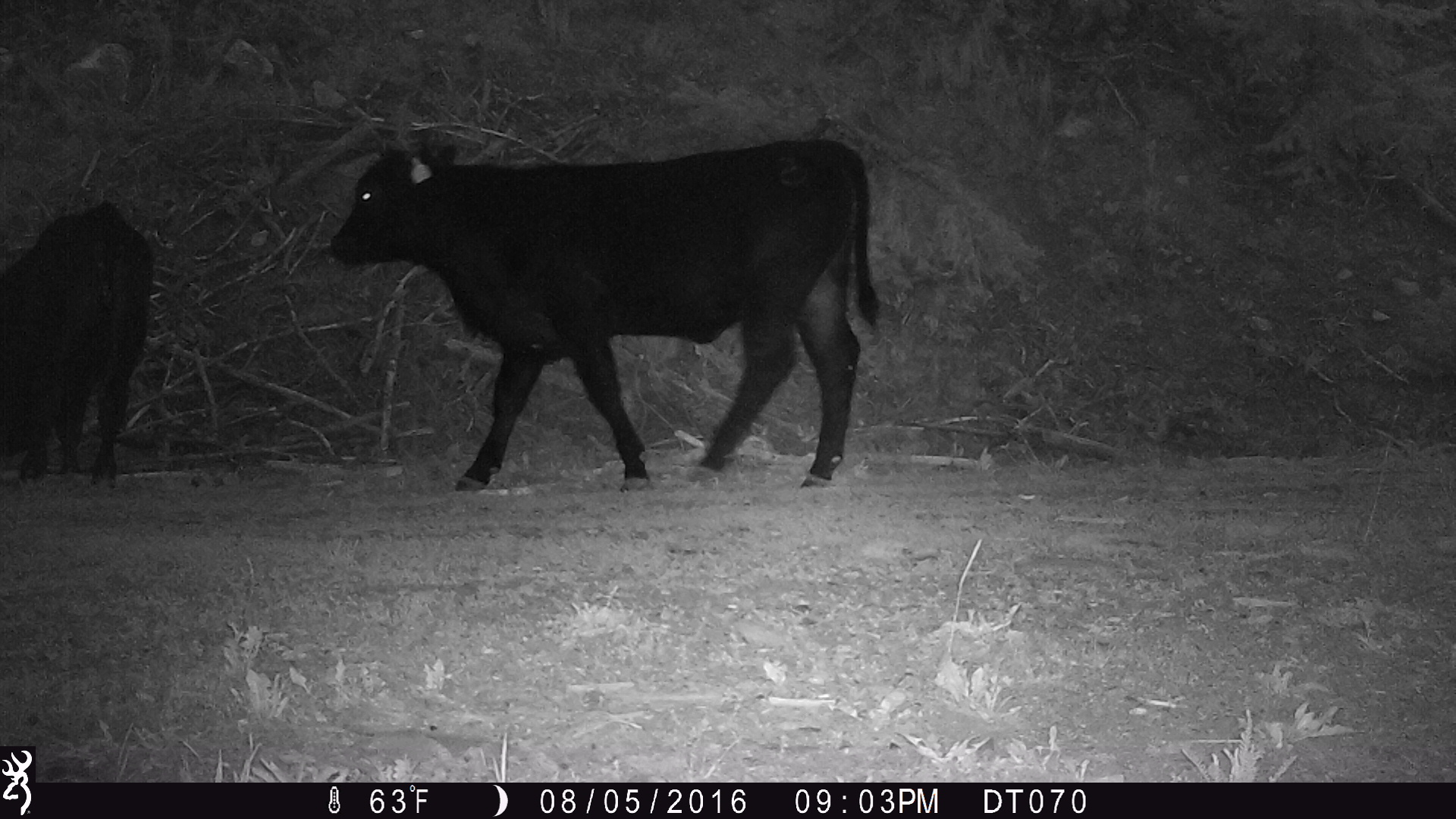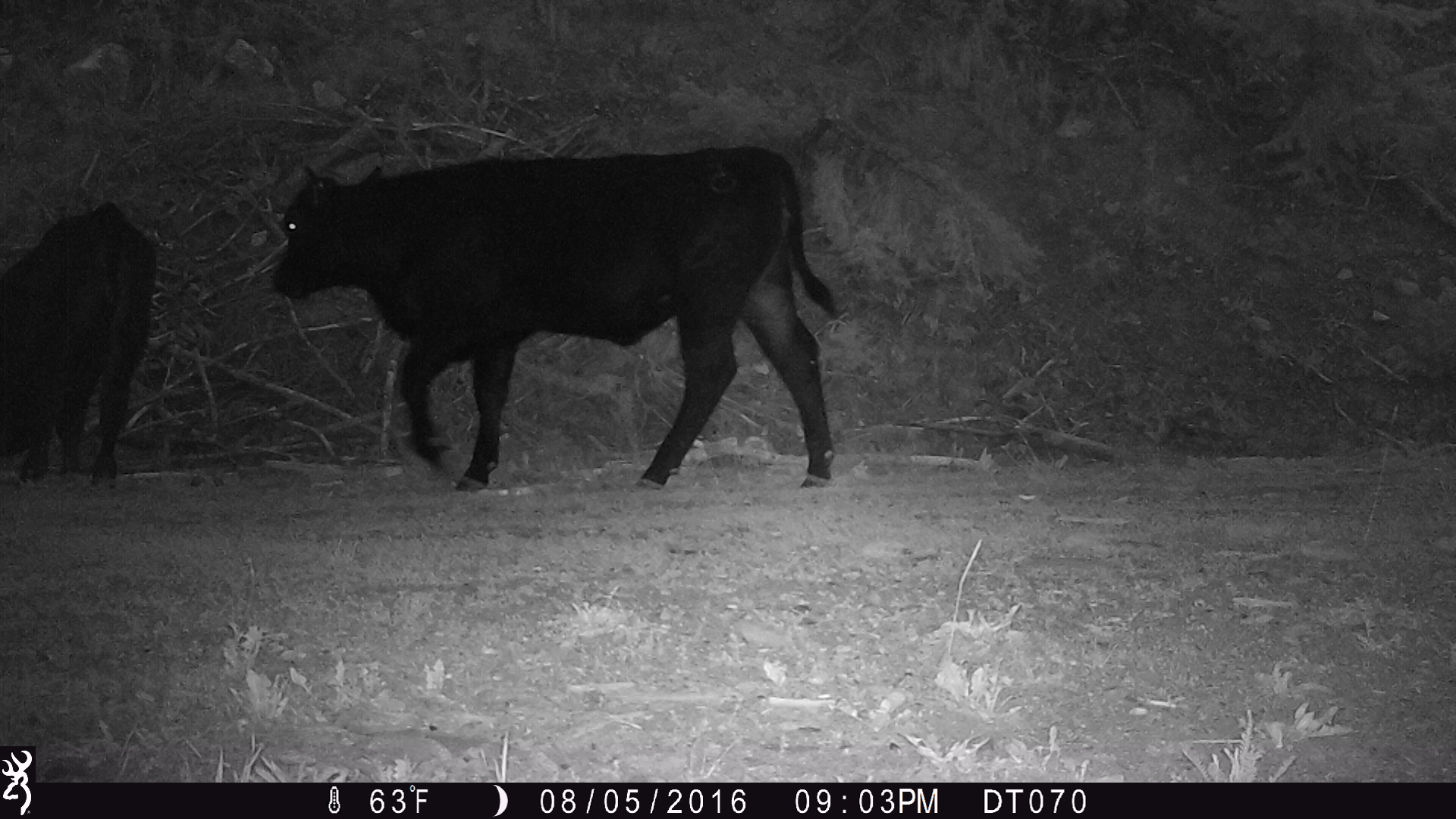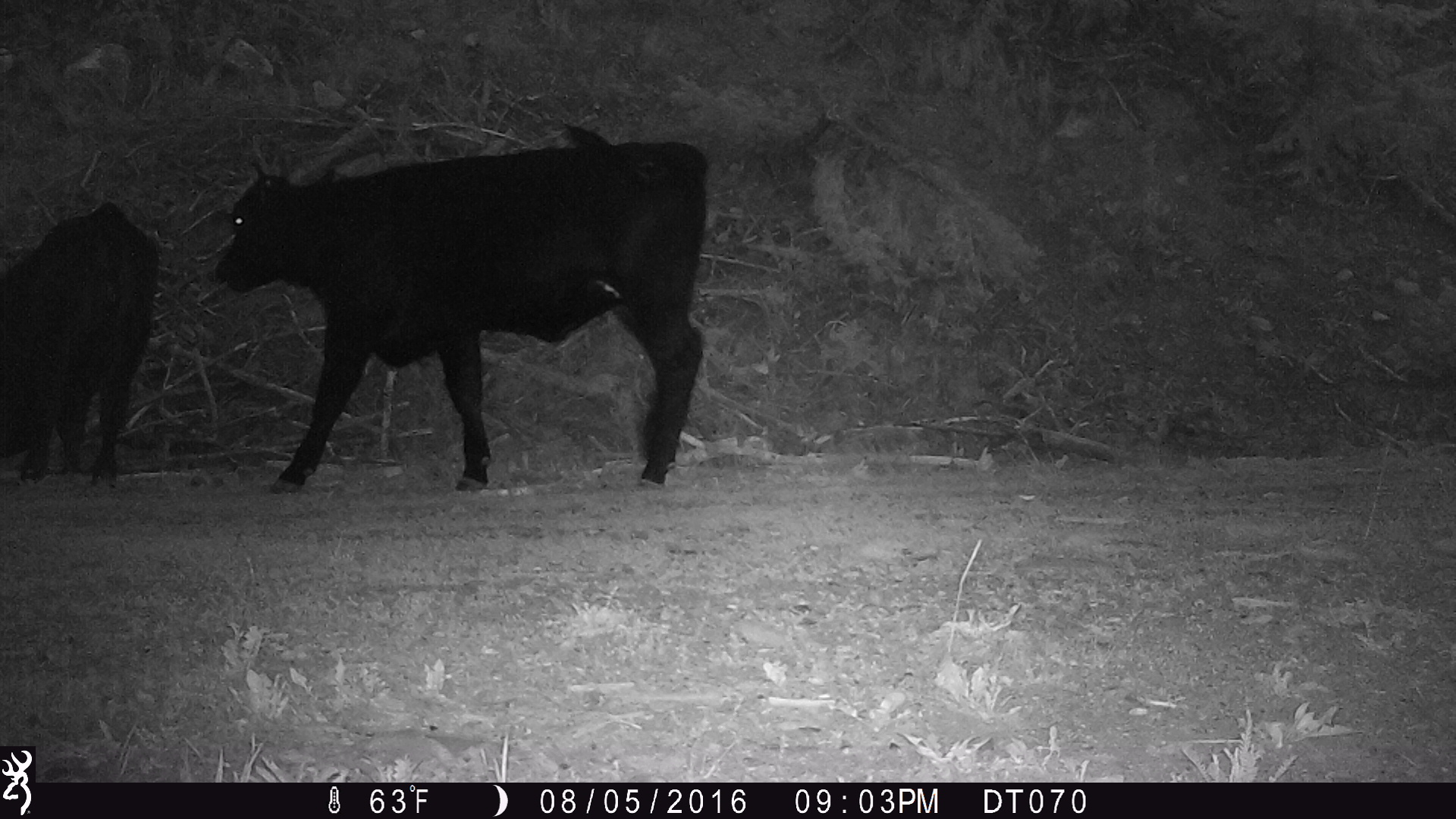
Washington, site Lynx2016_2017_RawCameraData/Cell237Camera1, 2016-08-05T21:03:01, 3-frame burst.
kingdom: Animalia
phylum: Chordata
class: Mammalia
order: Artiodactyla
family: Bovidae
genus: Bos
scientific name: Bos taurus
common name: domestic cattle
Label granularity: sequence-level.